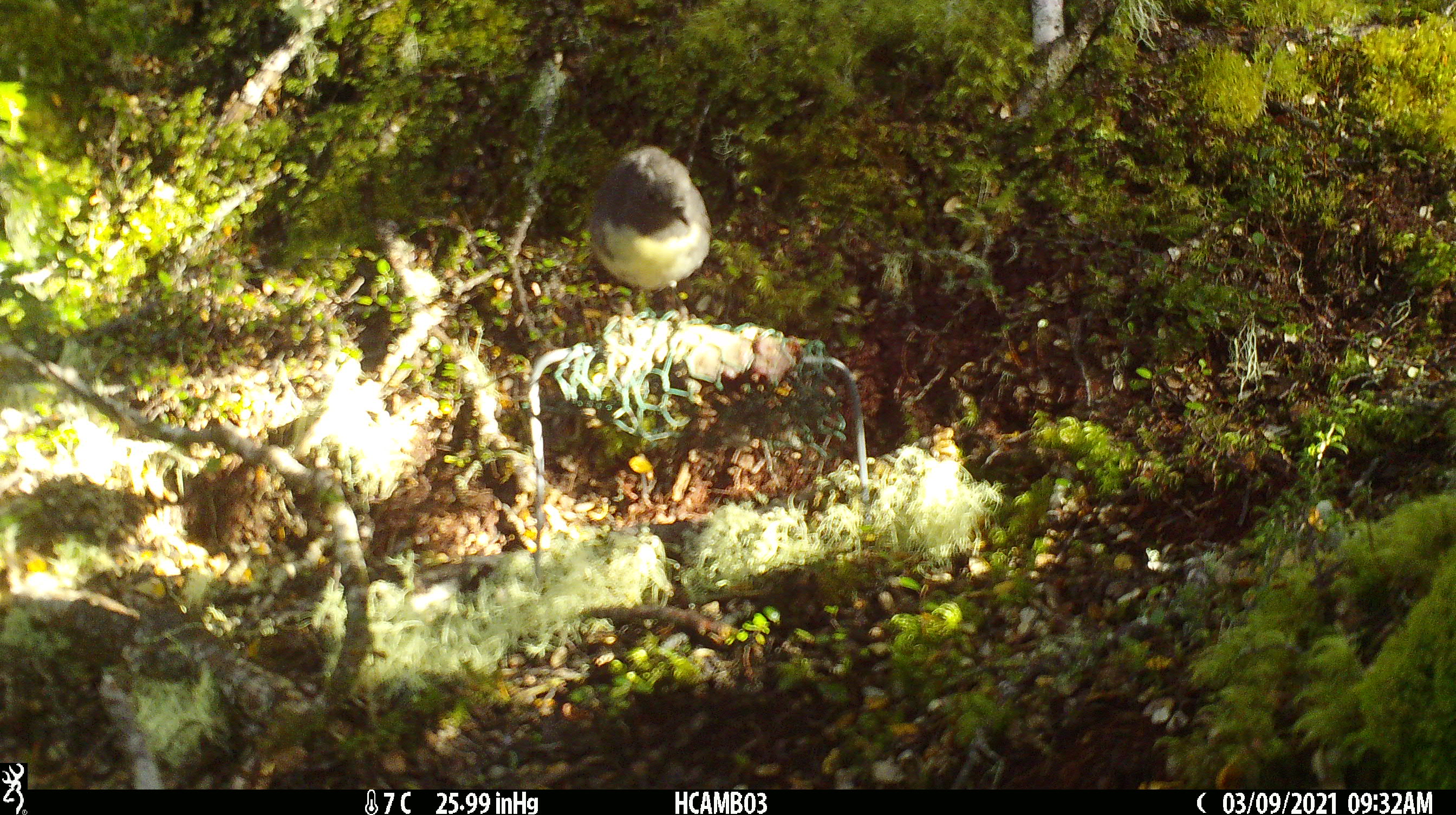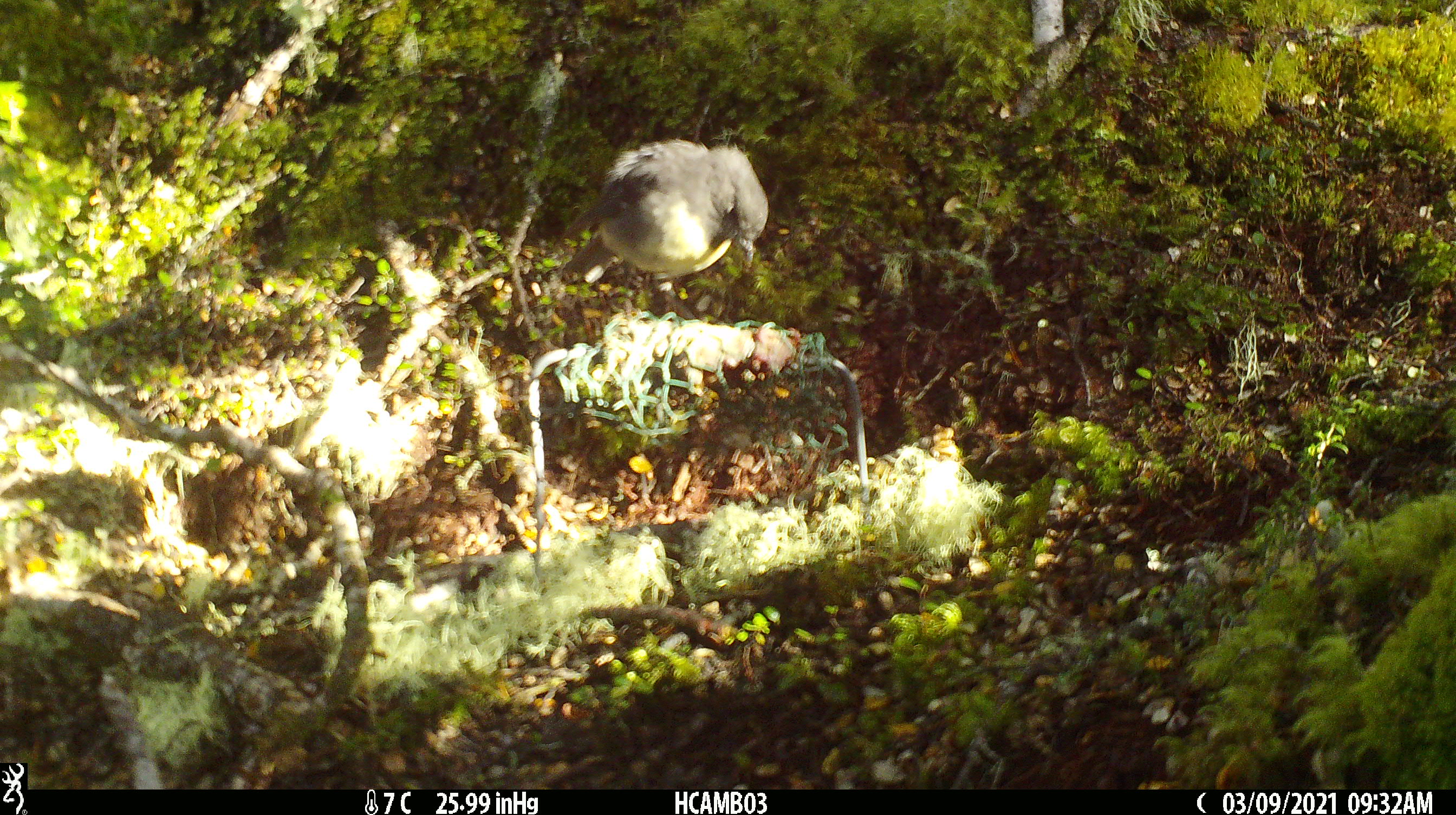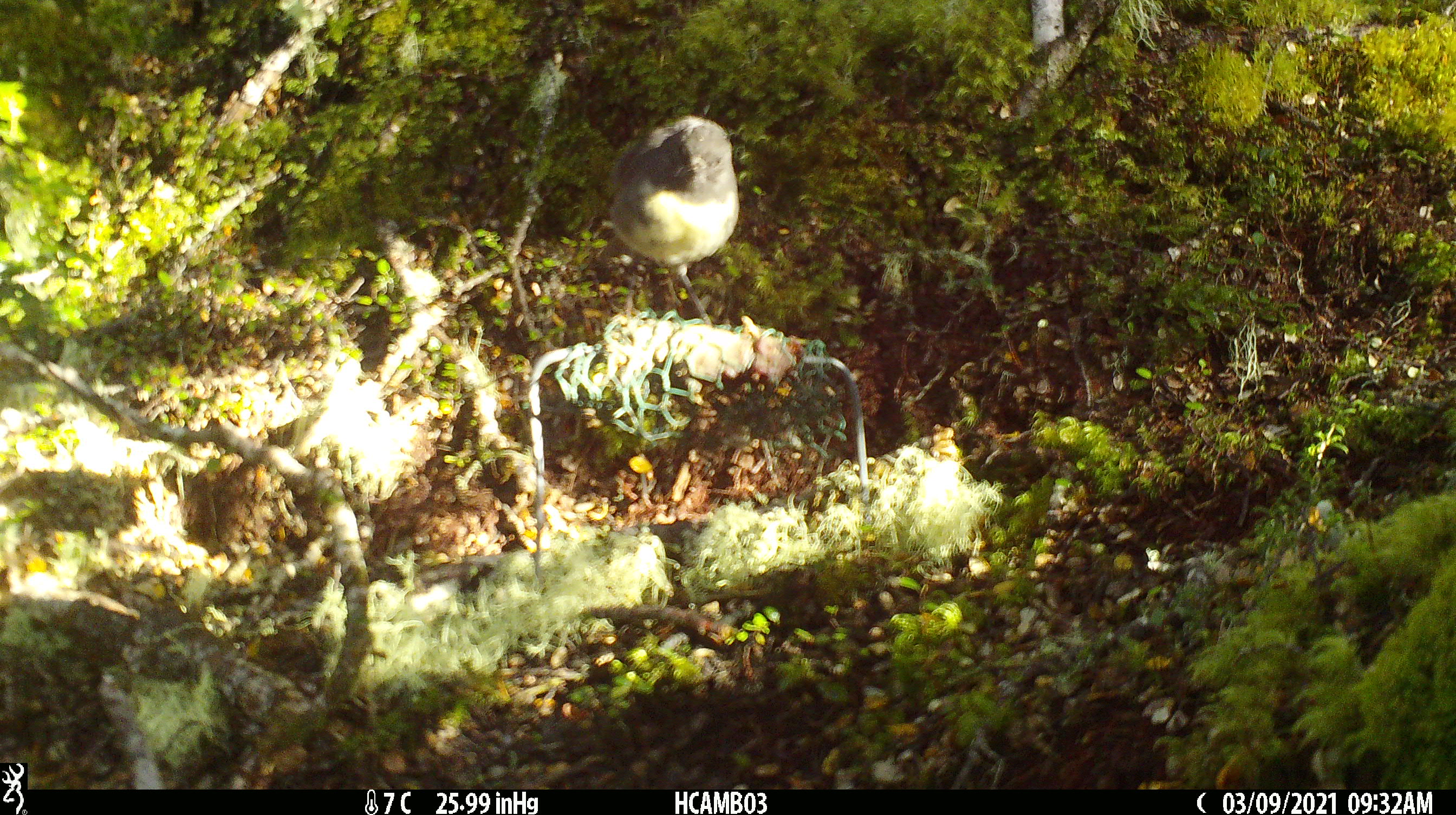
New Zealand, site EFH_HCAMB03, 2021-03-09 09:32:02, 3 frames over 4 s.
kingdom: Animalia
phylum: Chordata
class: Aves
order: Passeriformes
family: Petroicidae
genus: Petroica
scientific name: Petroica australis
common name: new zealand robin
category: robin